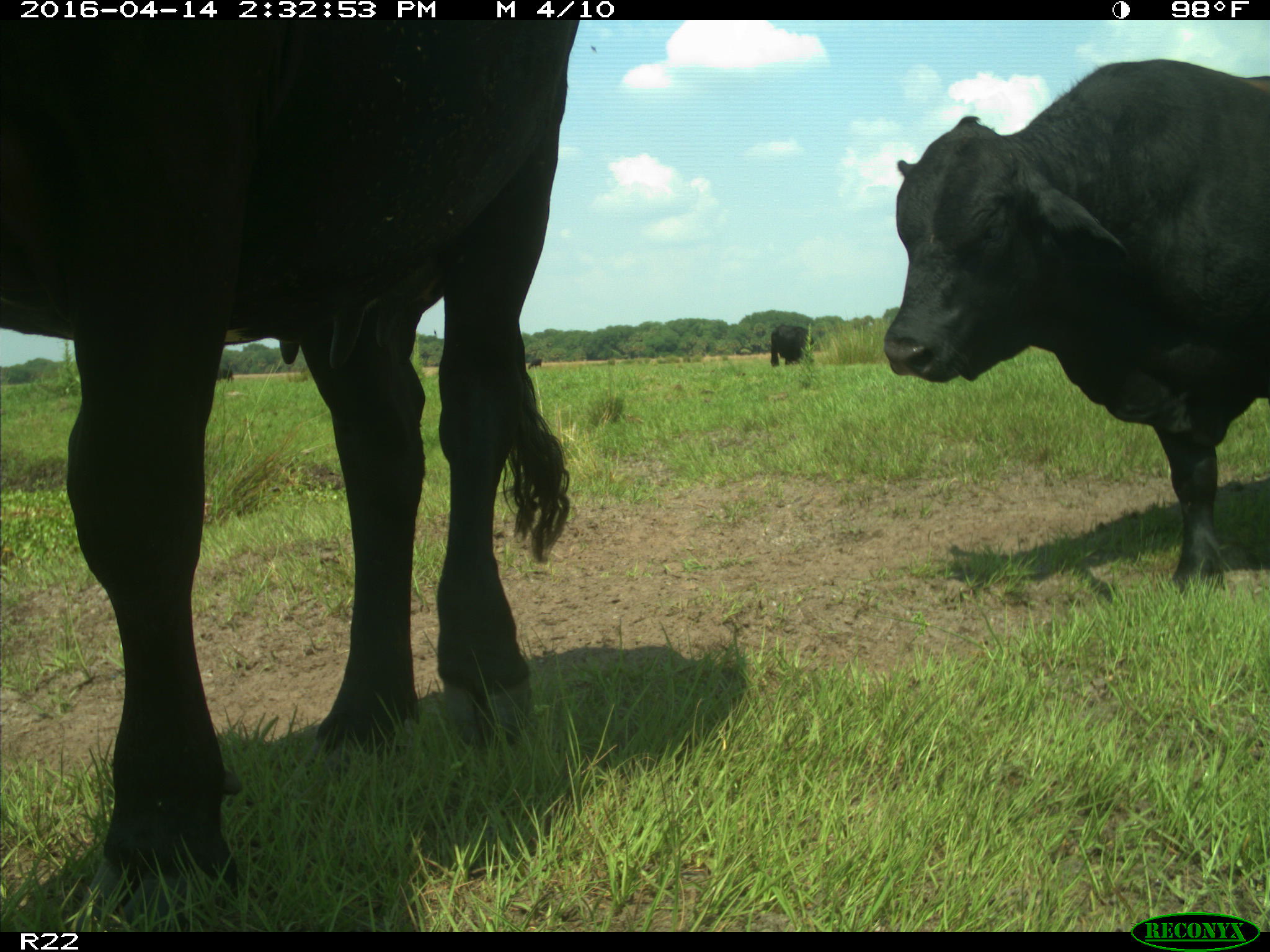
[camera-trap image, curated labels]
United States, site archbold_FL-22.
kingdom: Animalia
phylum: Chordata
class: Mammalia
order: Artiodactyla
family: Bovidae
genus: Bos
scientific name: Bos taurus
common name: domestic cow